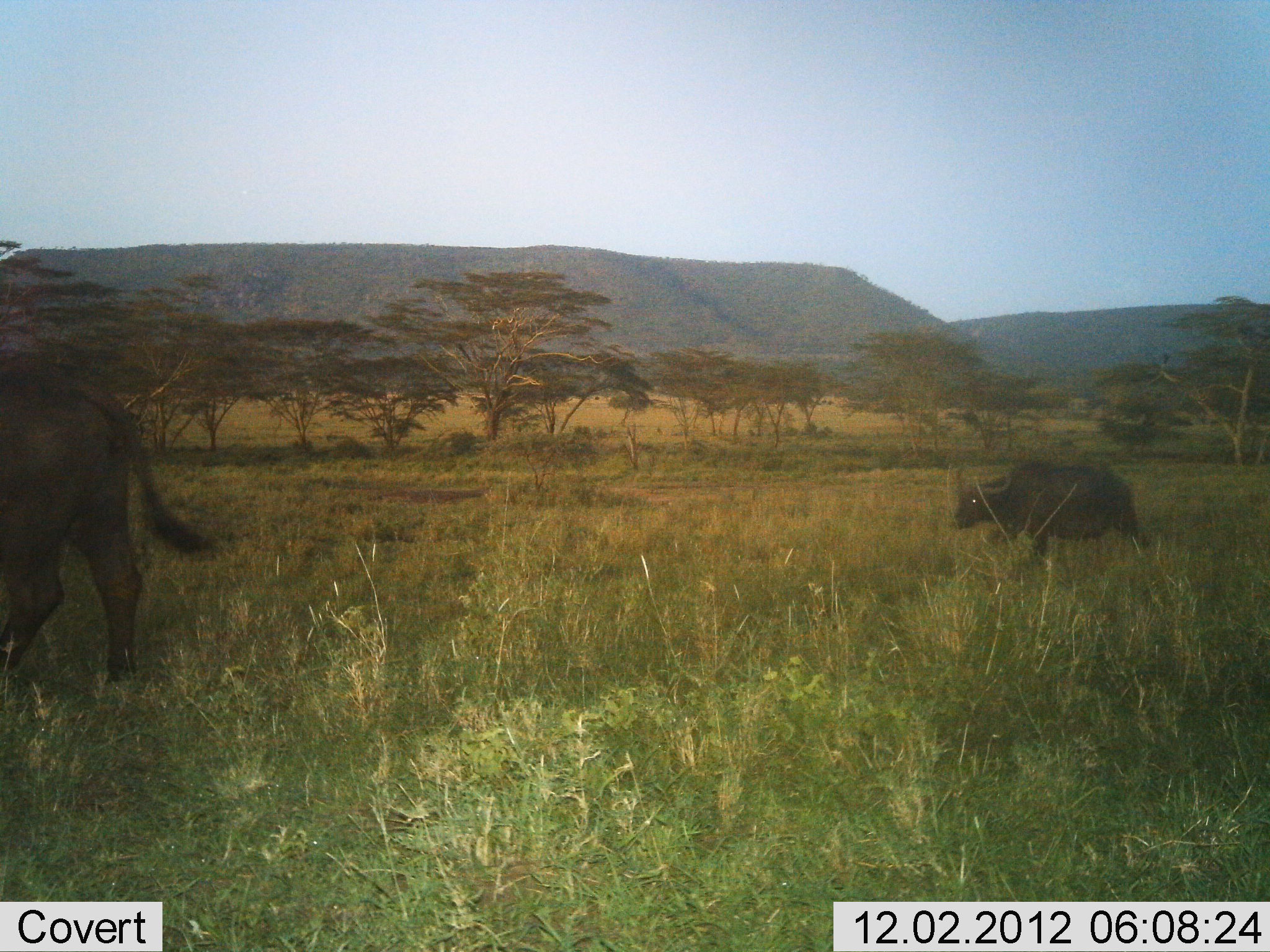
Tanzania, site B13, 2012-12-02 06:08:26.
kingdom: Animalia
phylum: Chordata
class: Mammalia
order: Artiodactyla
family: Bovidae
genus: Syncerus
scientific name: Syncerus caffer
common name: cape buffalo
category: buffalo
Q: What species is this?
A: Buffalo (cape buffalo) (Syncerus caffer).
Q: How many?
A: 2.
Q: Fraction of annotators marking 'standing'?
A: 20%.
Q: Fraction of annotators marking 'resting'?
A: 0%.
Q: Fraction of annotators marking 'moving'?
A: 90%.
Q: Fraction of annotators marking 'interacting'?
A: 0%.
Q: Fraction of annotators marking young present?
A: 0%.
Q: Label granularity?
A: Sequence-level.